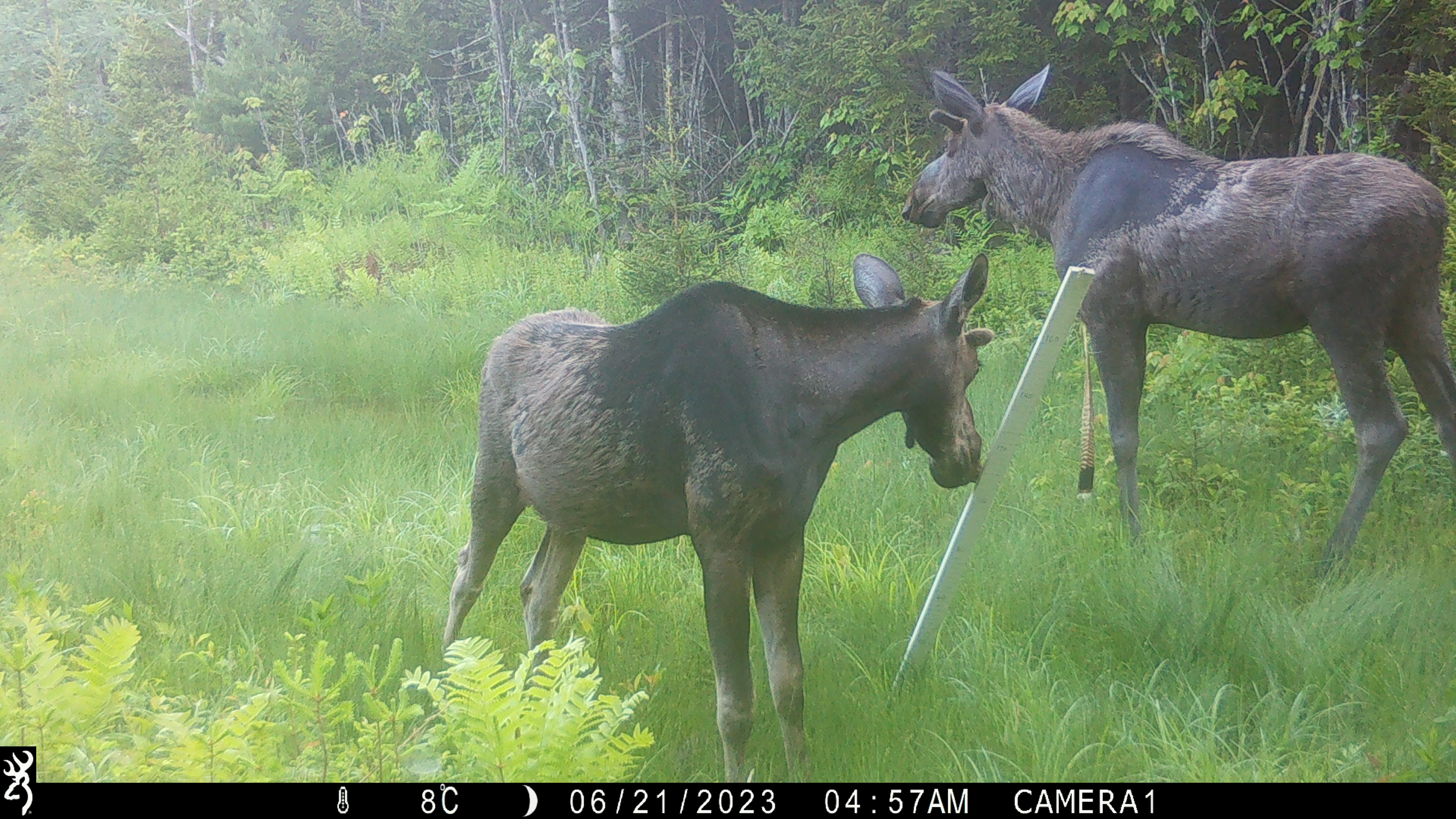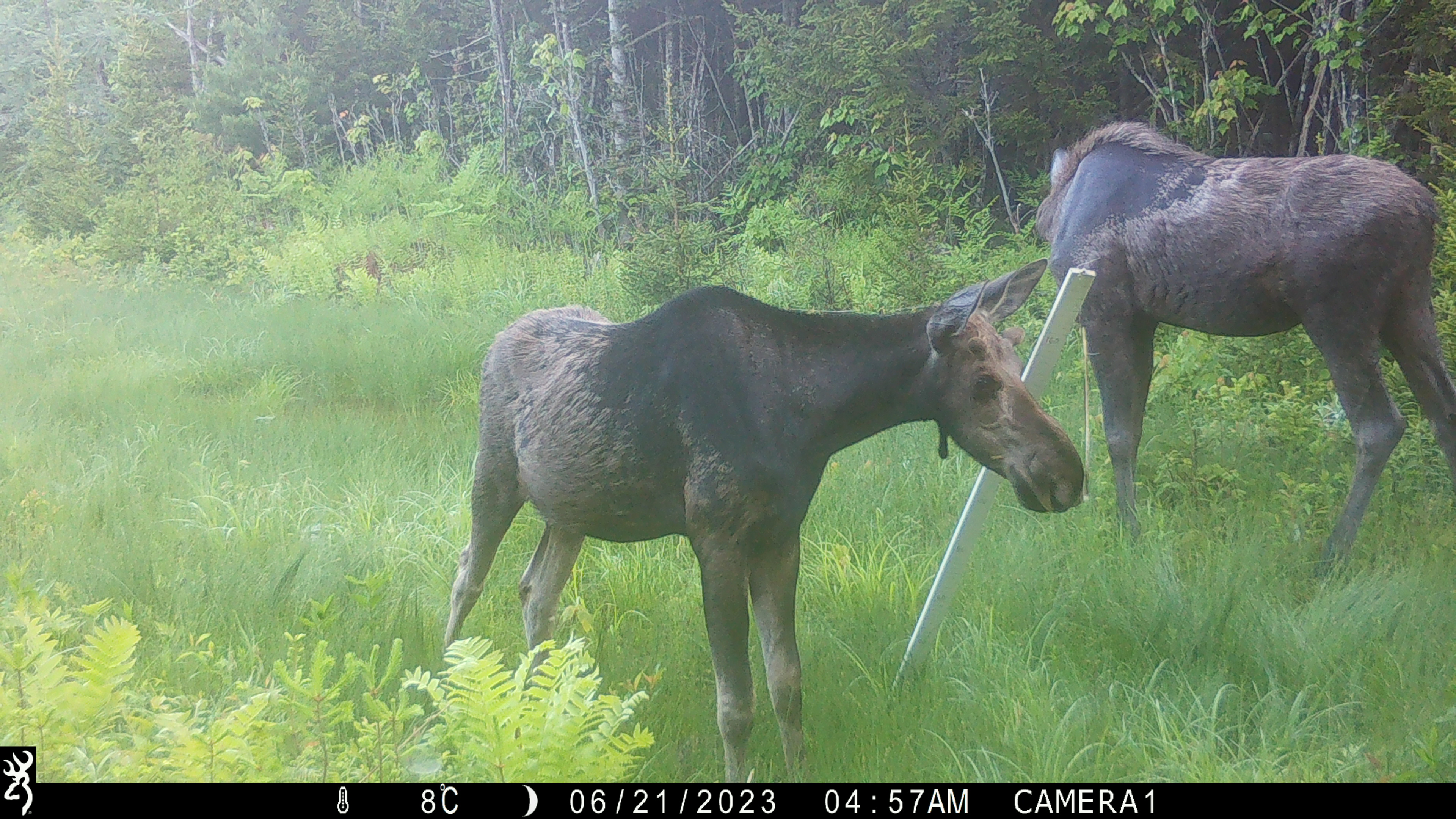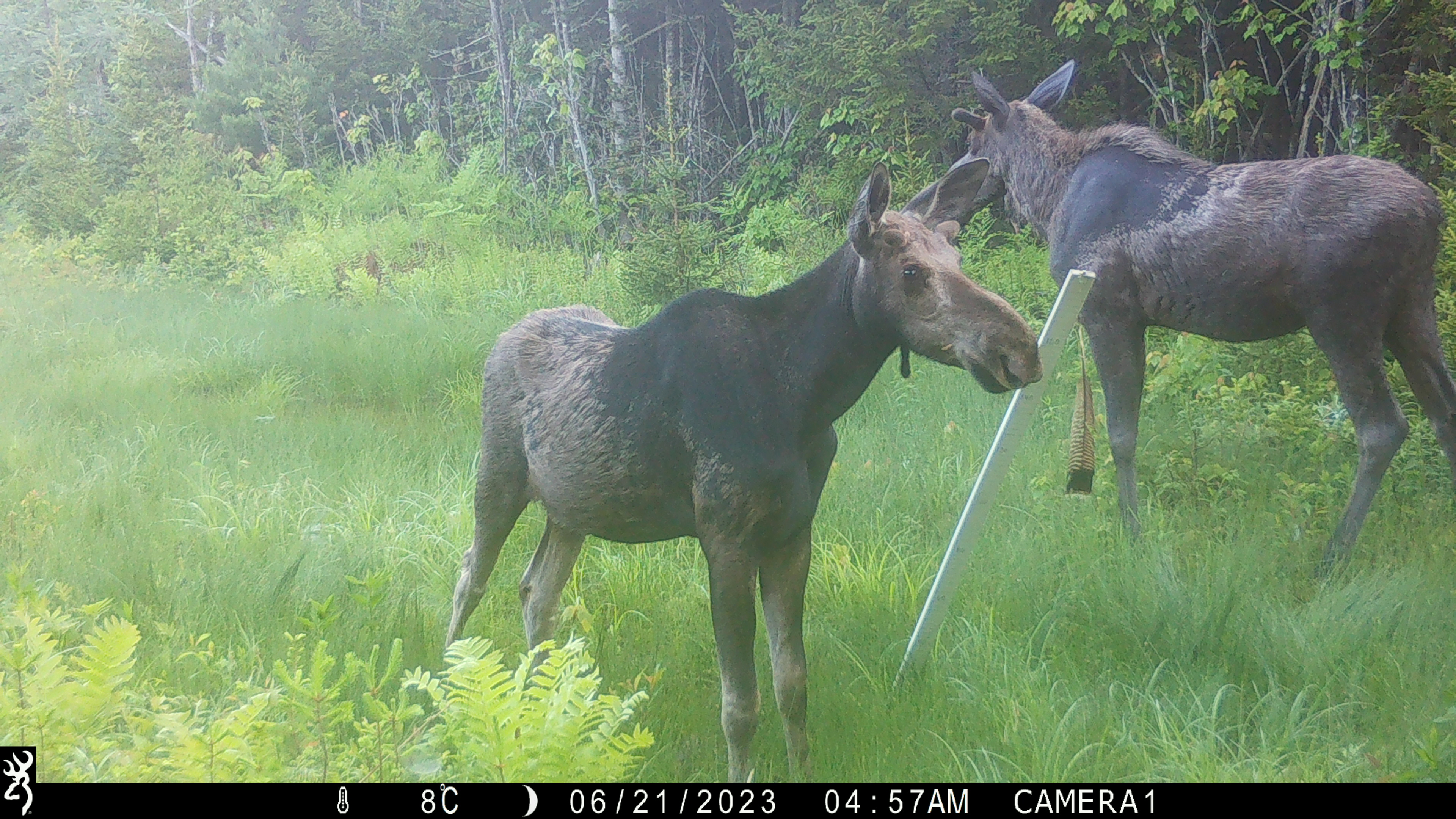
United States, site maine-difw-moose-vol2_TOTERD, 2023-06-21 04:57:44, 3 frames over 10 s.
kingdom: Animalia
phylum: Chordata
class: Mammalia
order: Artiodactyla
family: Cervidae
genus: Alces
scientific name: Alces alces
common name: moose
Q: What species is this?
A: Moose (Alces alces).